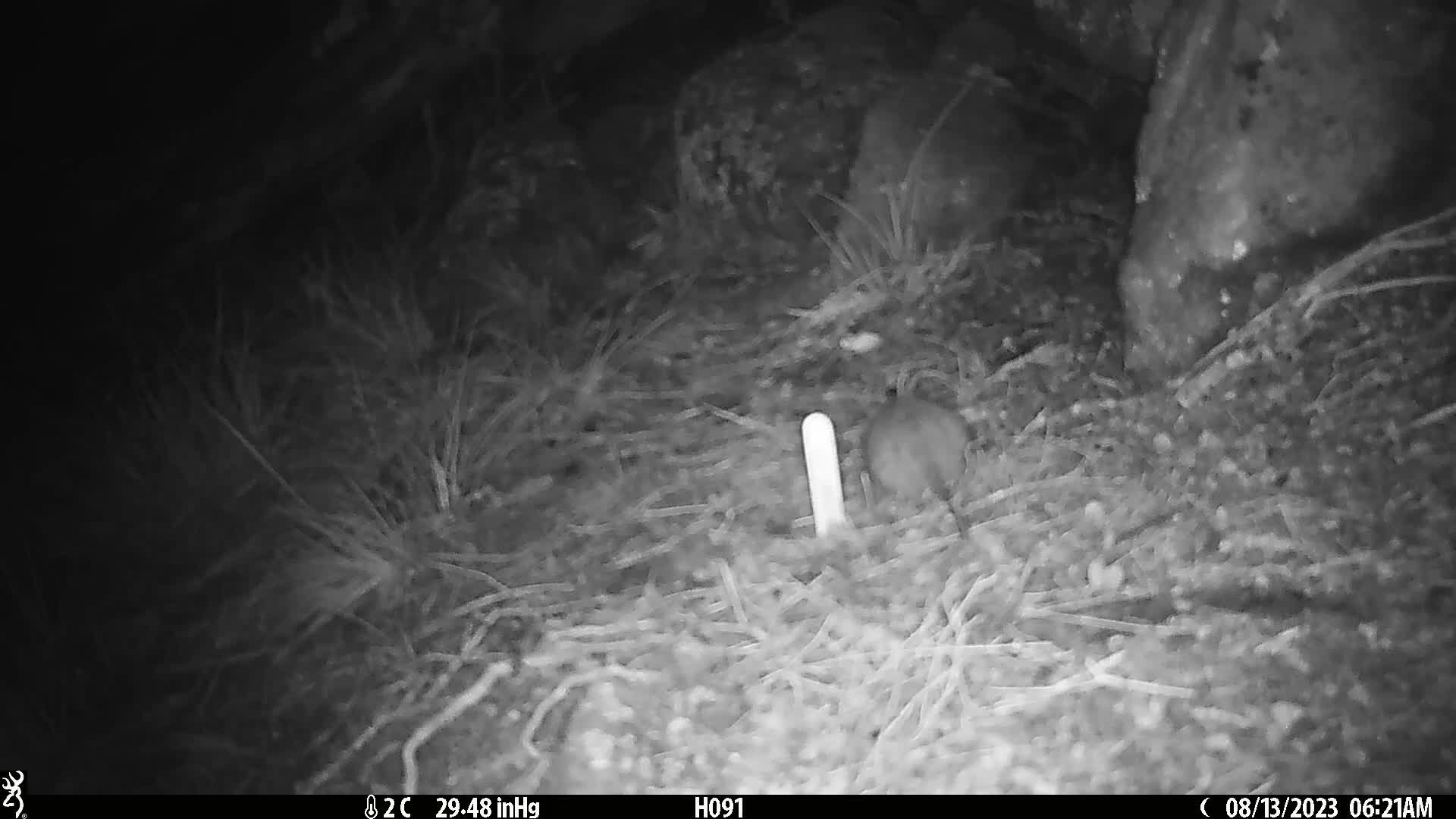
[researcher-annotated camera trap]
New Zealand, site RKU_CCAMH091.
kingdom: Animalia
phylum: Chordata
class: Mammalia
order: Rodentia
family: Muridae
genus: Rattus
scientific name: Rattus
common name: rat